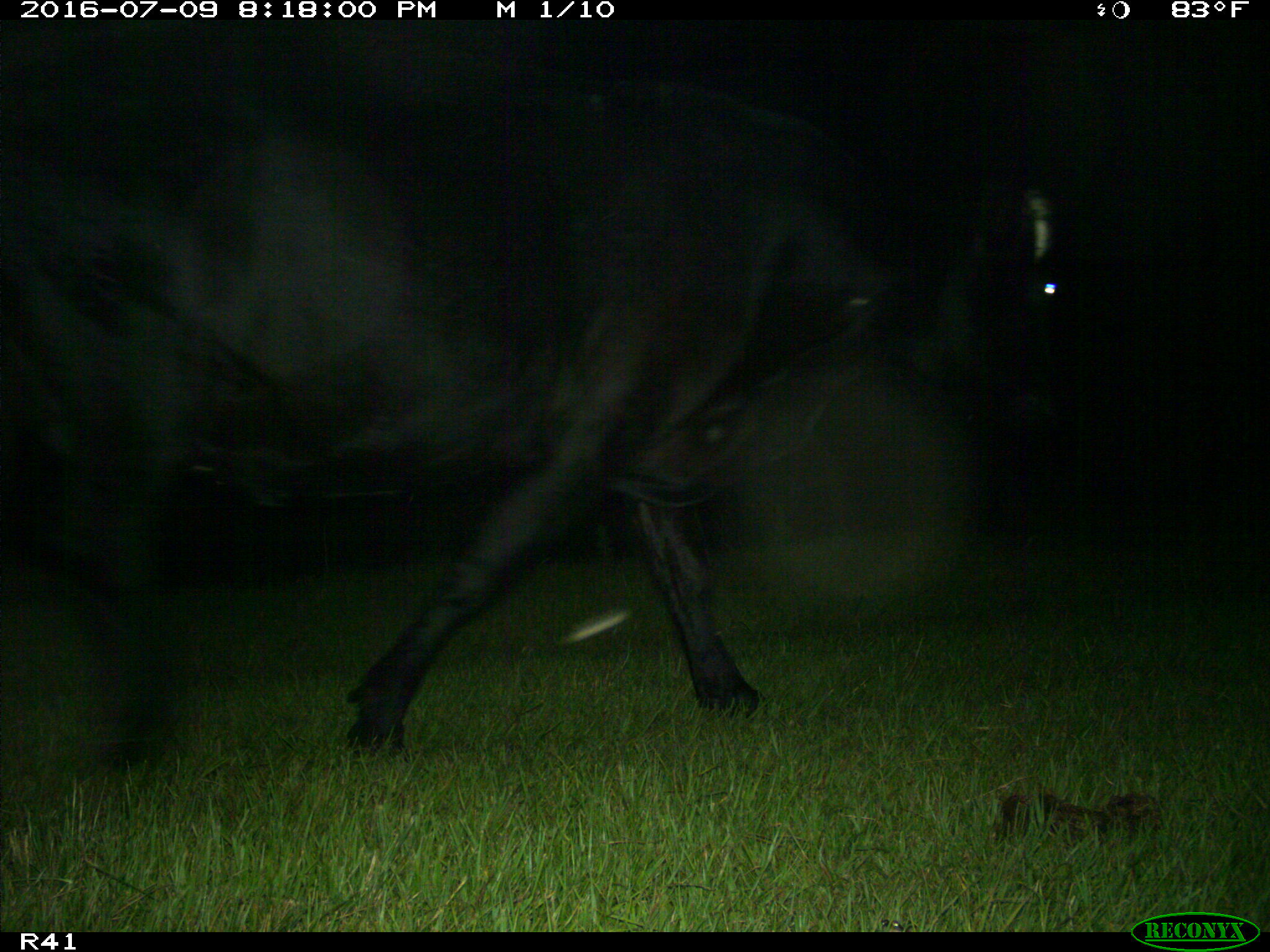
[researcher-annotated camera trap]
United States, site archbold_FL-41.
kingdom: Animalia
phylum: Chordata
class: Mammalia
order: Artiodactyla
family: Bovidae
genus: Bos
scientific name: Bos taurus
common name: domestic cow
Bos taurus (domestic cow).